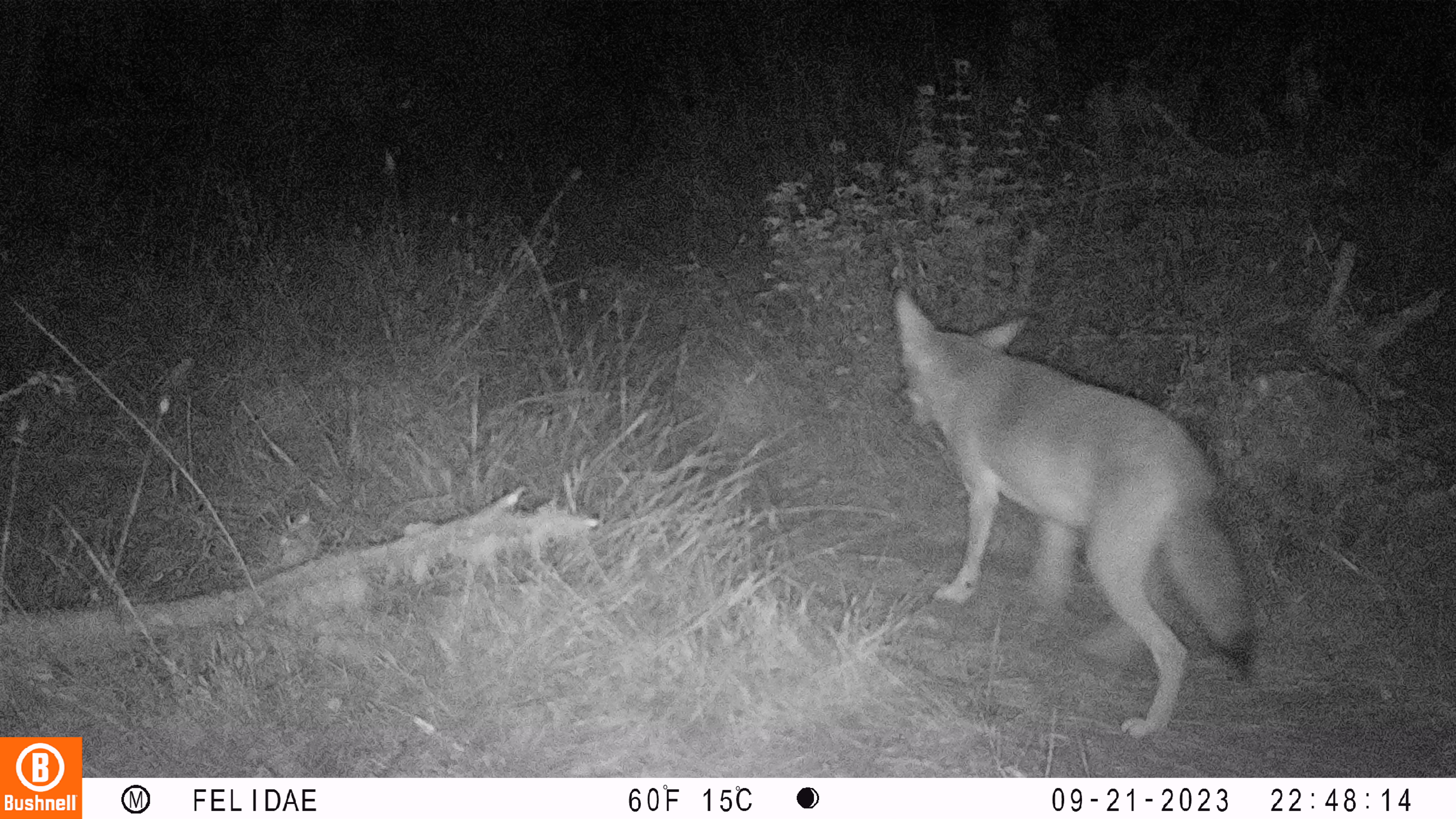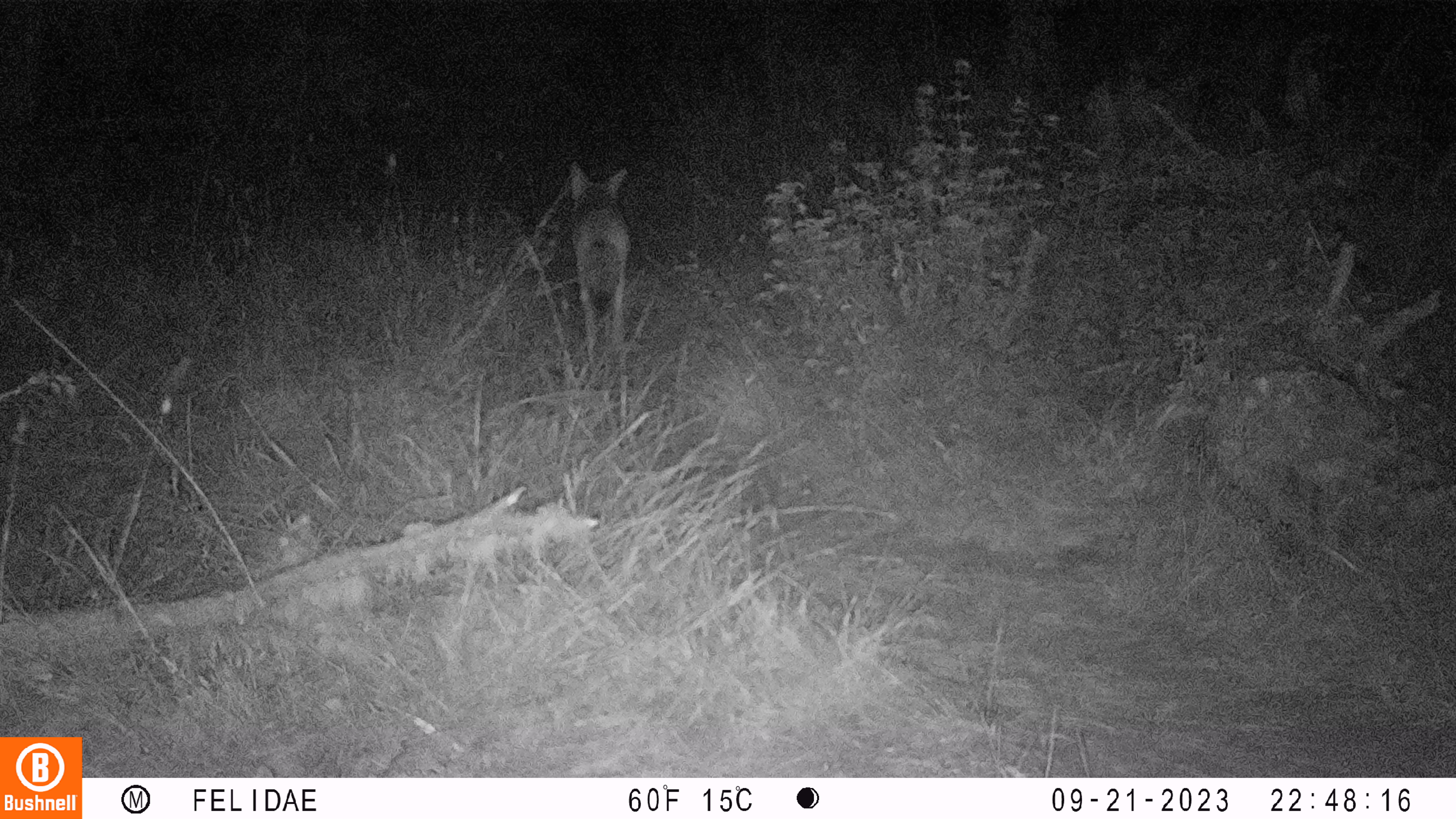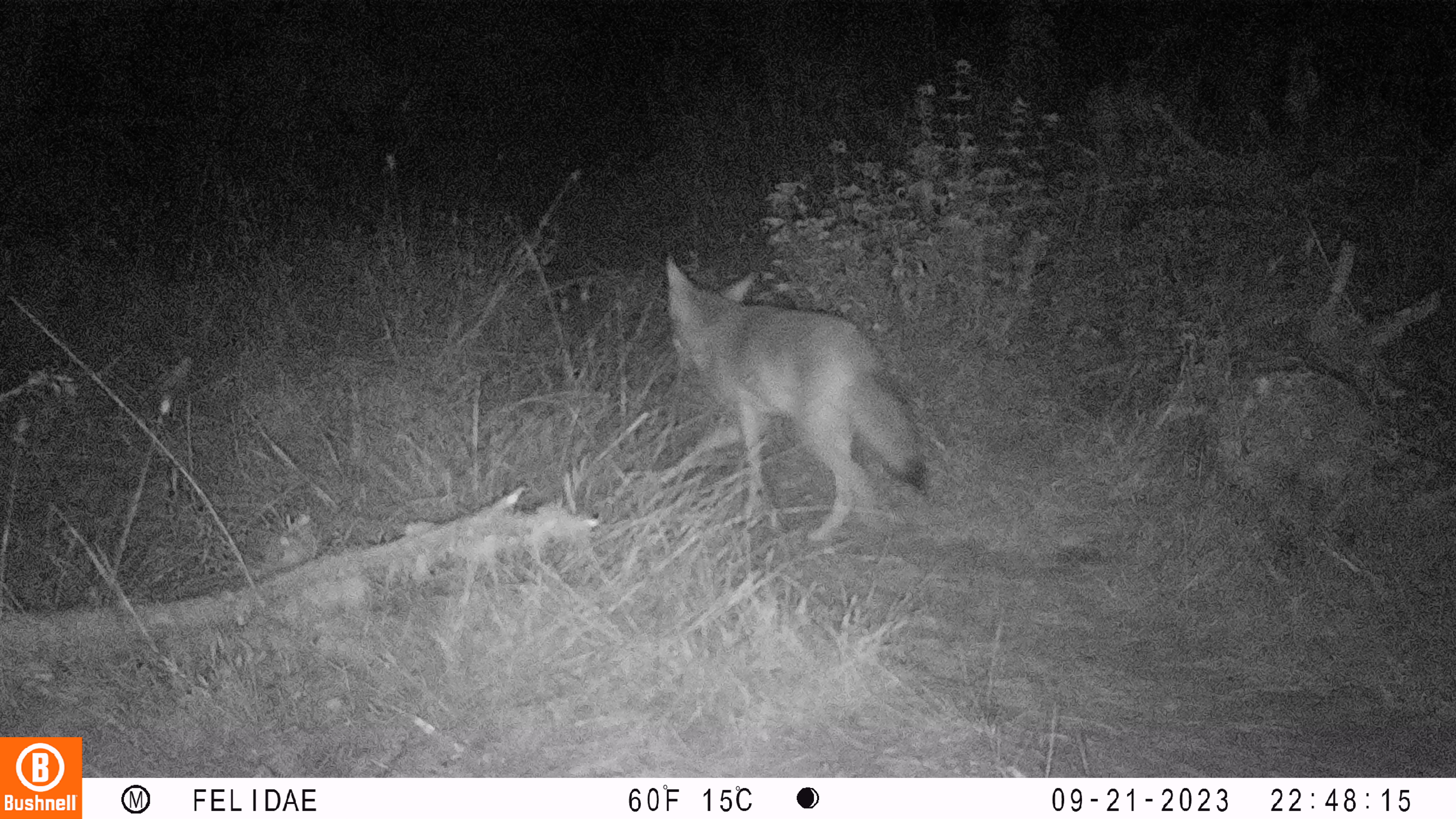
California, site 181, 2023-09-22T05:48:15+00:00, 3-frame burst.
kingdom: Animalia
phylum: Chordata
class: Mammalia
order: Carnivora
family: Canidae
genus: Canis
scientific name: Canis latrans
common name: coyote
Coyote (Canis latrans).